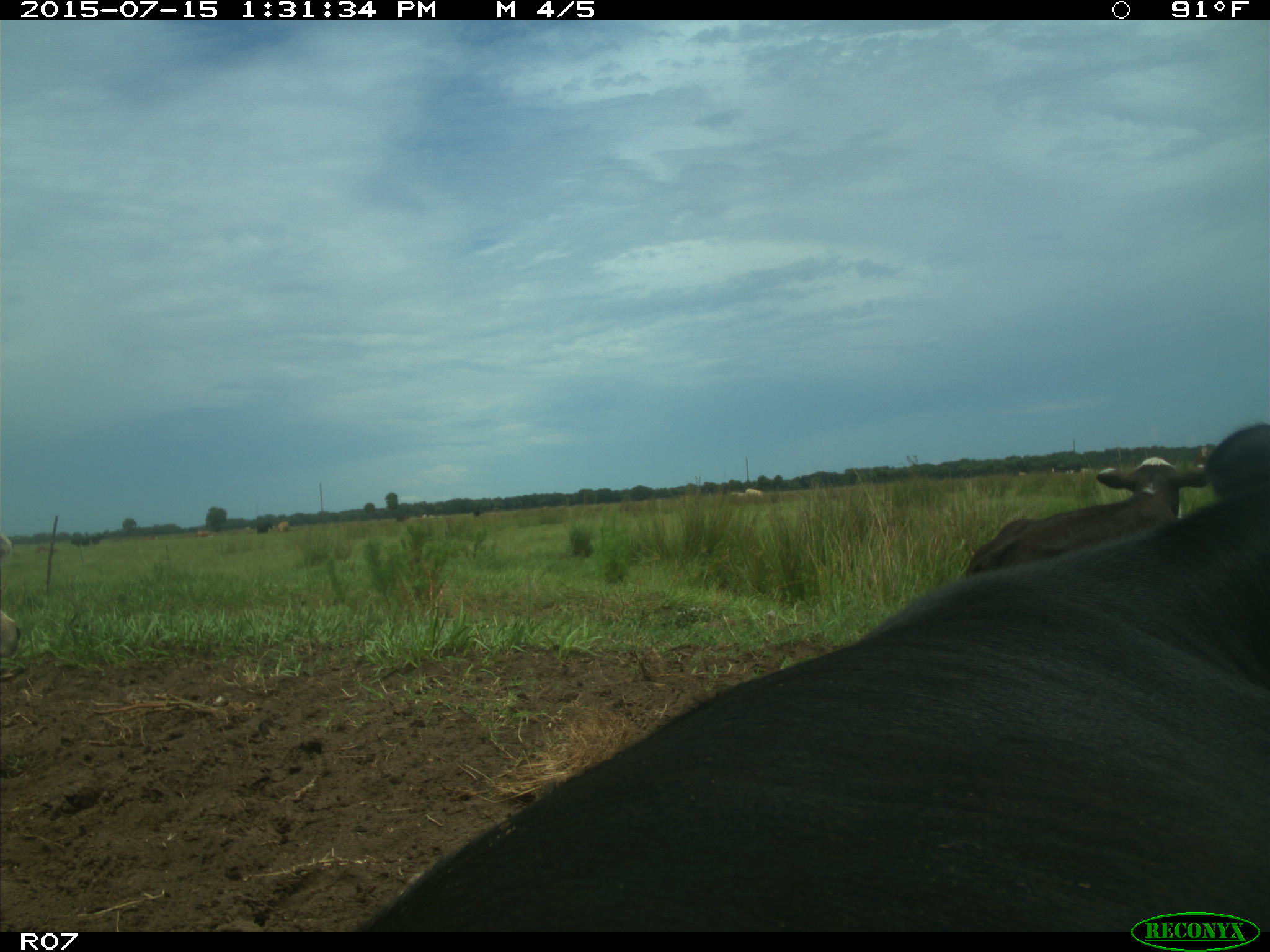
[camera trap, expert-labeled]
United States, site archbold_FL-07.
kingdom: Animalia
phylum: Chordata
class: Mammalia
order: Artiodactyla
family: Bovidae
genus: Bos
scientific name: Bos taurus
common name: domestic cow